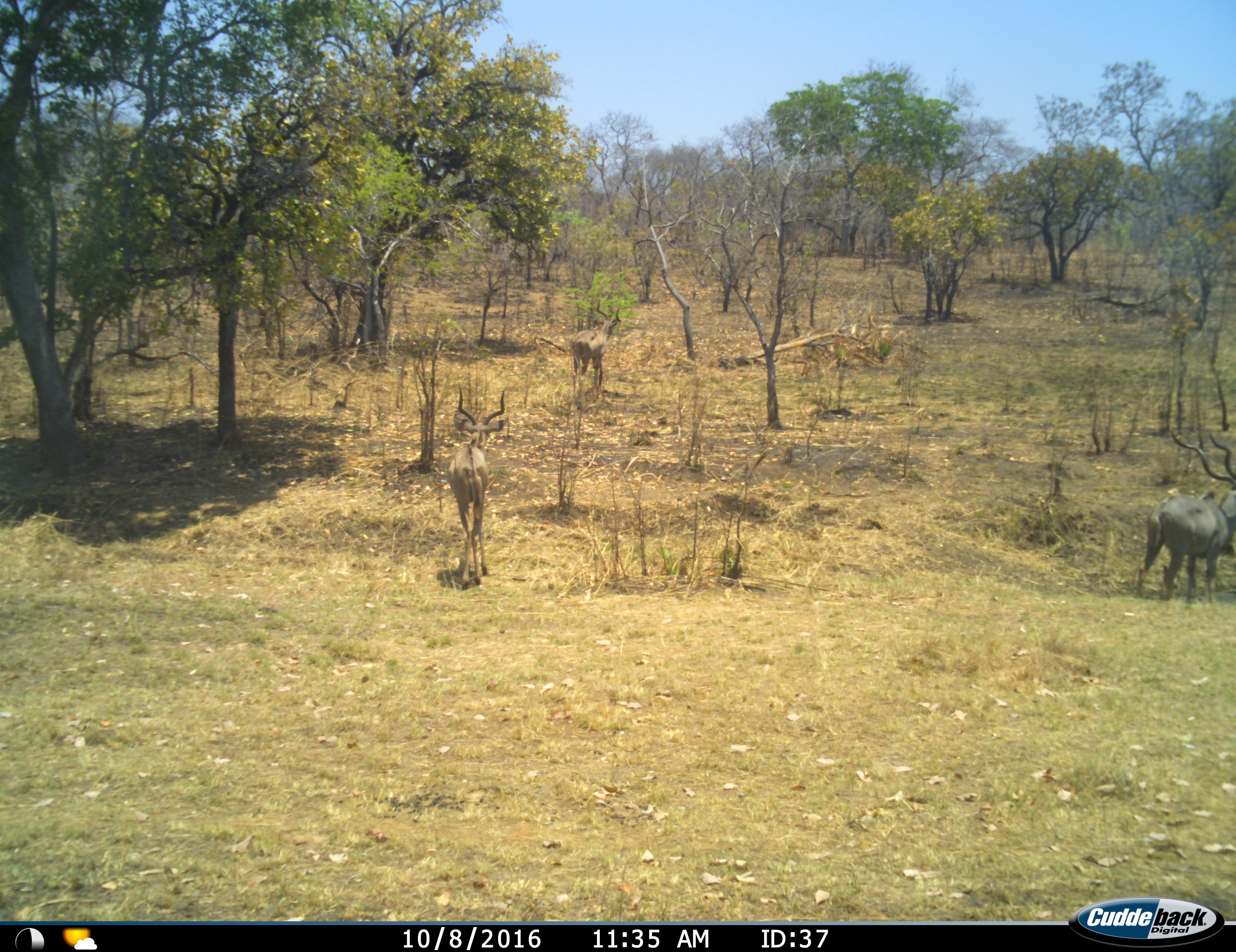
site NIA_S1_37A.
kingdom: Animalia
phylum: Chordata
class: Mammalia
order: Artiodactyla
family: Bovidae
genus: Aepyceros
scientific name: Aepyceros melampus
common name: impala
Impala (Aepyceros melampus), count 2. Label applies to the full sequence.